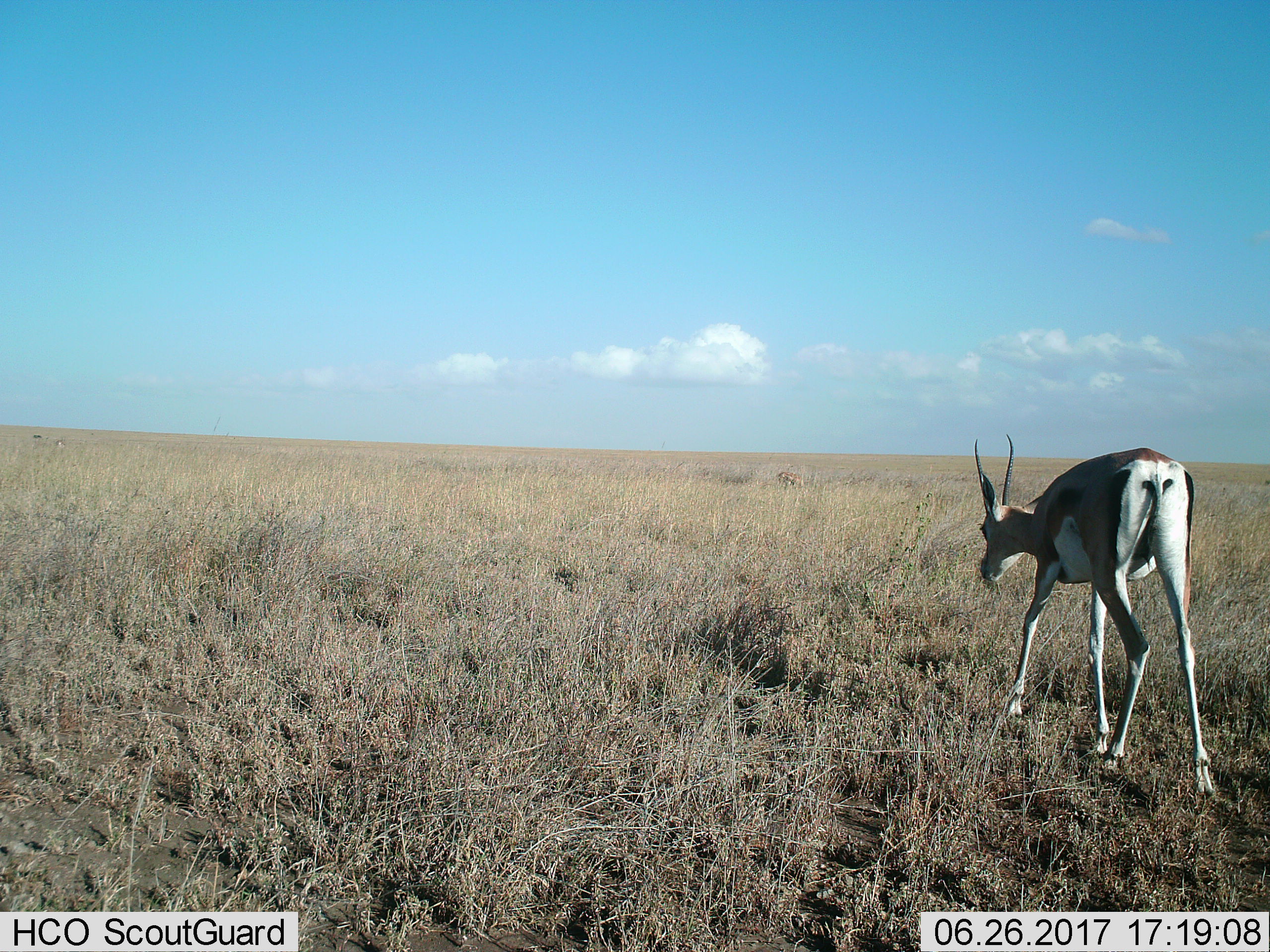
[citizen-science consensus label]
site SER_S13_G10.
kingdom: Animalia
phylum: Chordata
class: Mammalia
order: Artiodactyla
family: Bovidae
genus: Eudorcas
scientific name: Eudorcas thomsonii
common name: thomson's gazelle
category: gazellethomsons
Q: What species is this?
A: Gazellethomsons (thomson's gazelle) (Eudorcas thomsonii).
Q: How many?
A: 1.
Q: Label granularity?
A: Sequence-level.